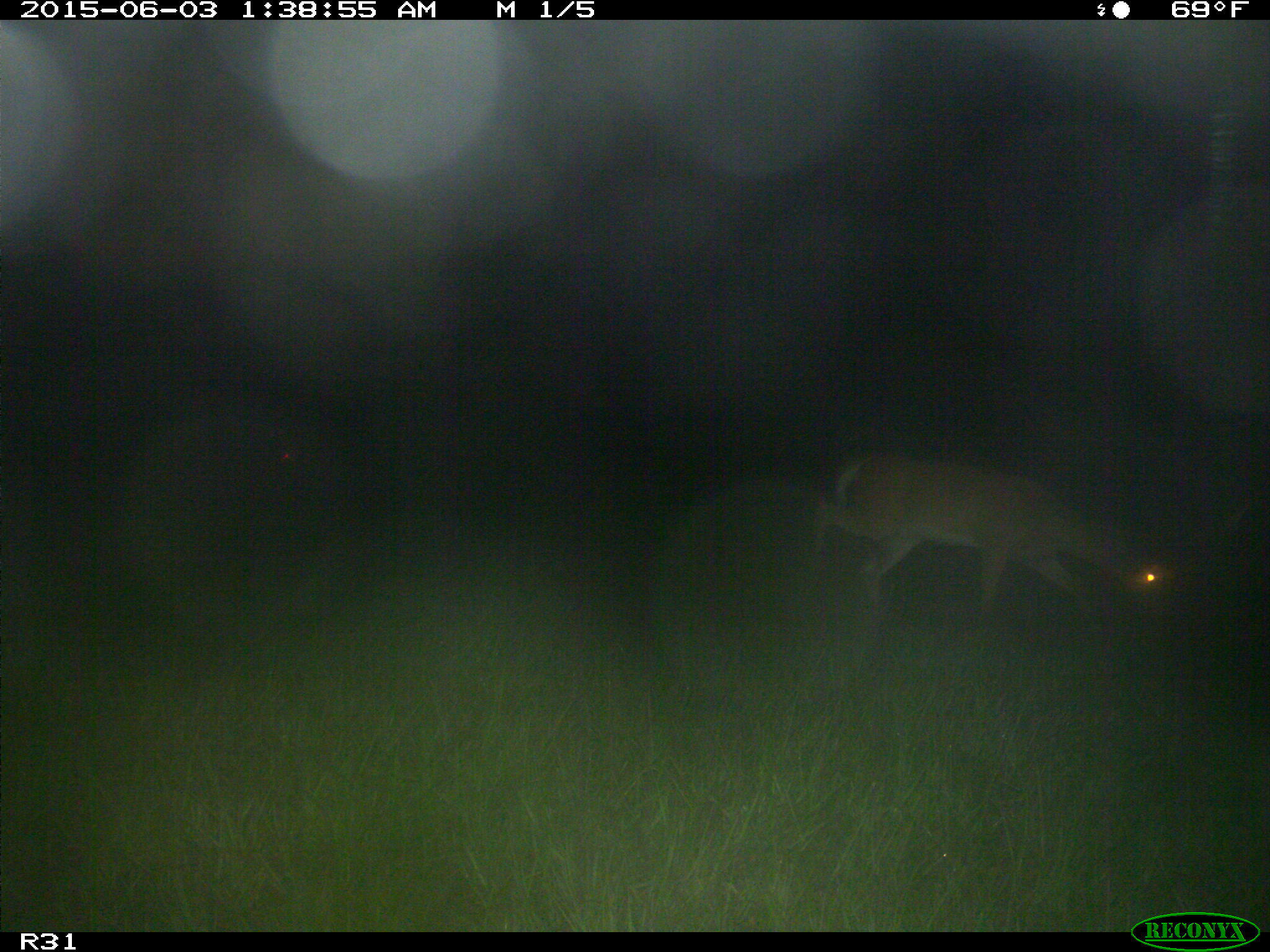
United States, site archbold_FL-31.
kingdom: Animalia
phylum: Chordata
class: Mammalia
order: Artiodactyla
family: Cervidae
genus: Odocoileus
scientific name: Odocoileus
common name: deer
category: unidentified deer